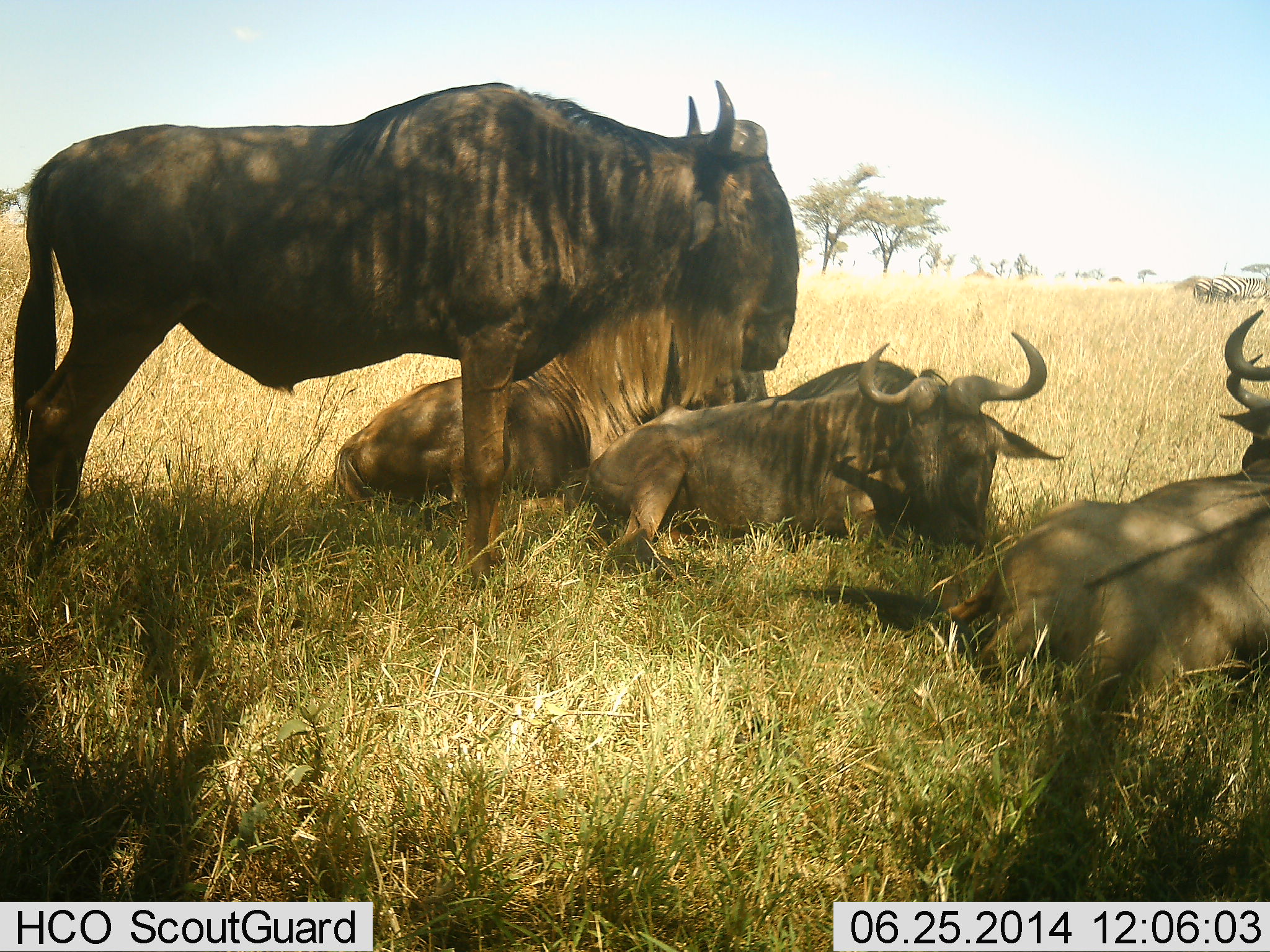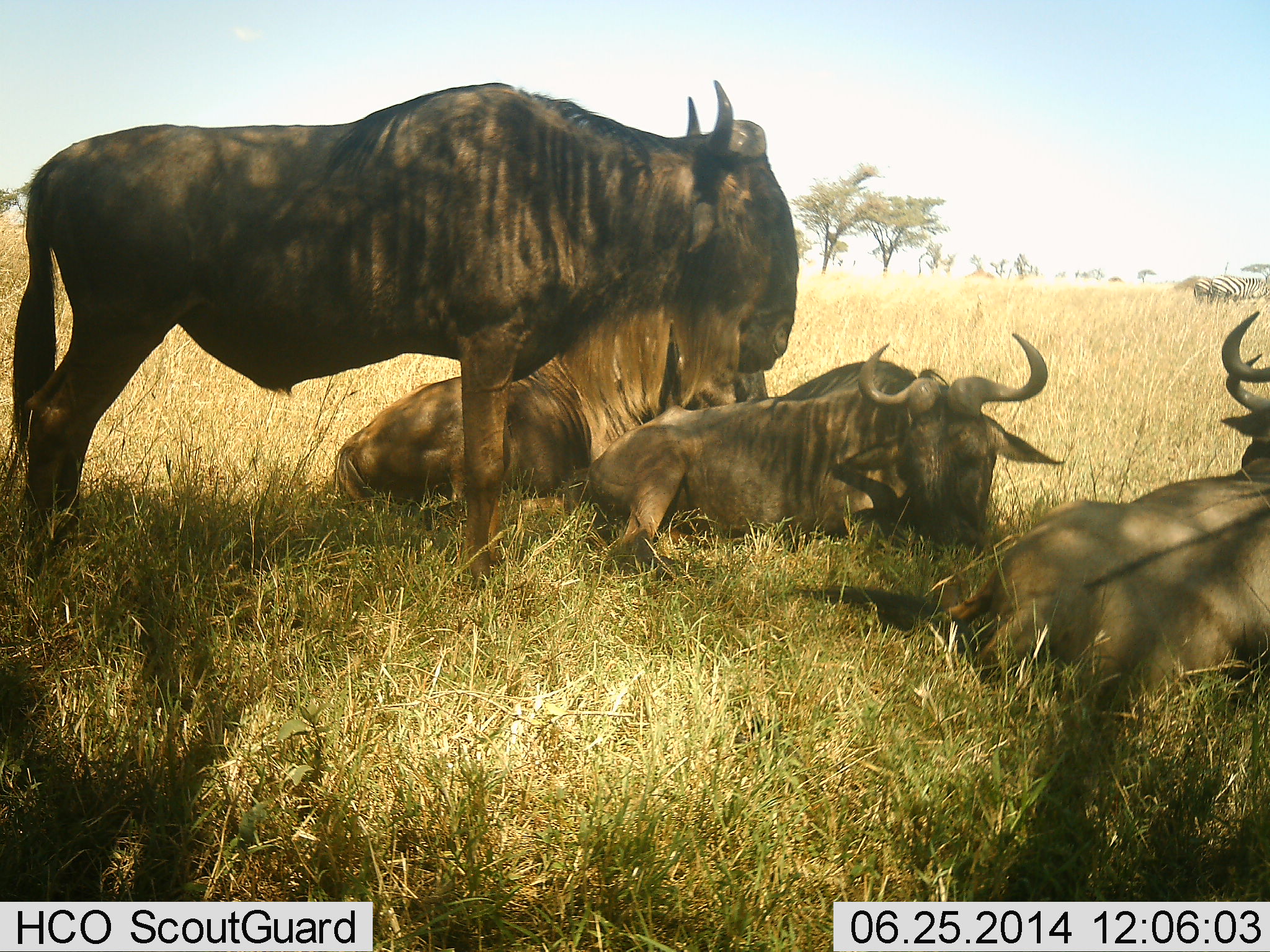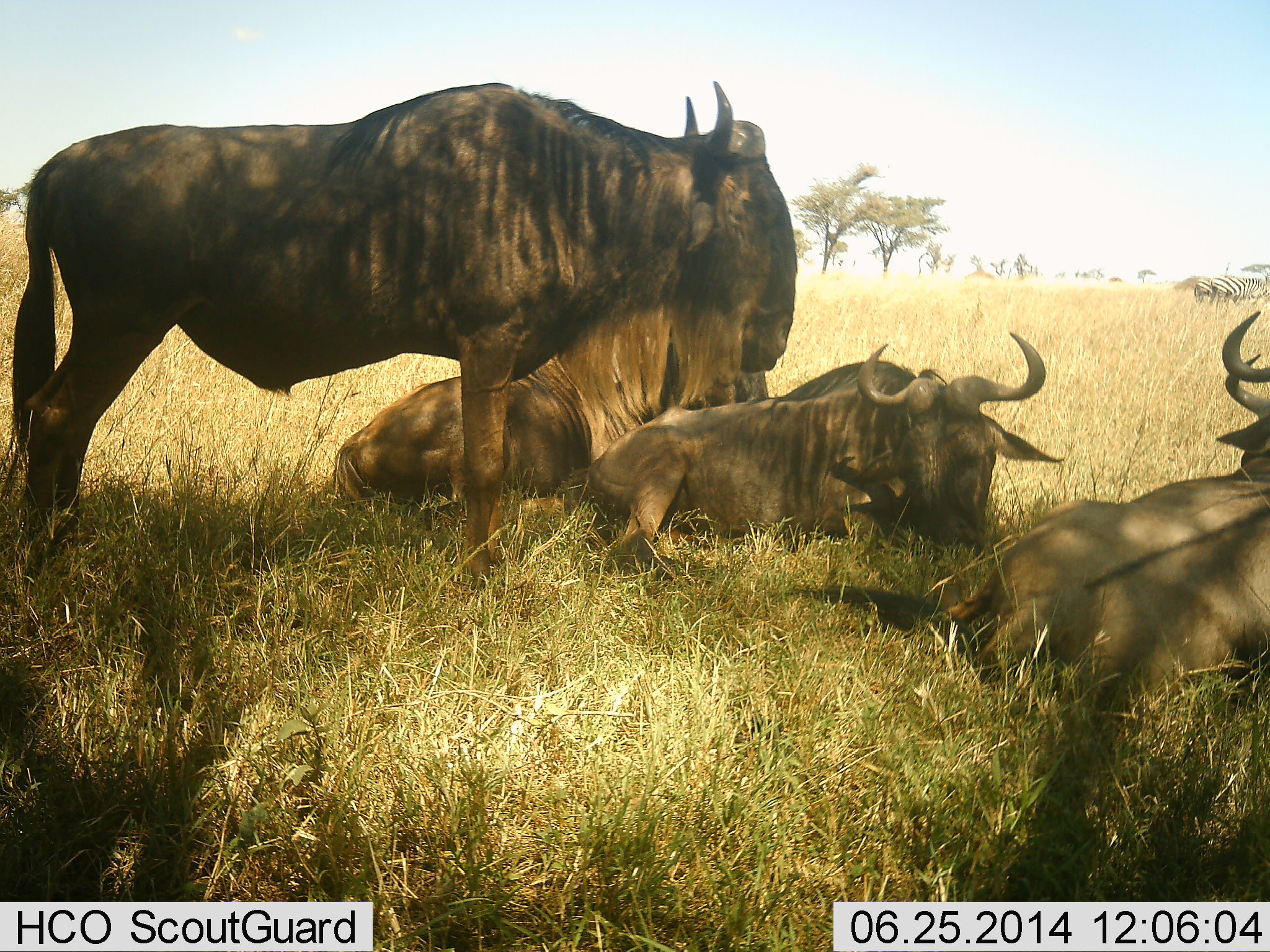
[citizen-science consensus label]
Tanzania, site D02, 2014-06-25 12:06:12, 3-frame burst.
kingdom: Animalia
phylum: Chordata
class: Mammalia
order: Artiodactyla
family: Bovidae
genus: Connochaetes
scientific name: Connochaetes taurinus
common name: blue wildebeest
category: wildebeest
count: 4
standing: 83%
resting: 100%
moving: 0%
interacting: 0%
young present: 0%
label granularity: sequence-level